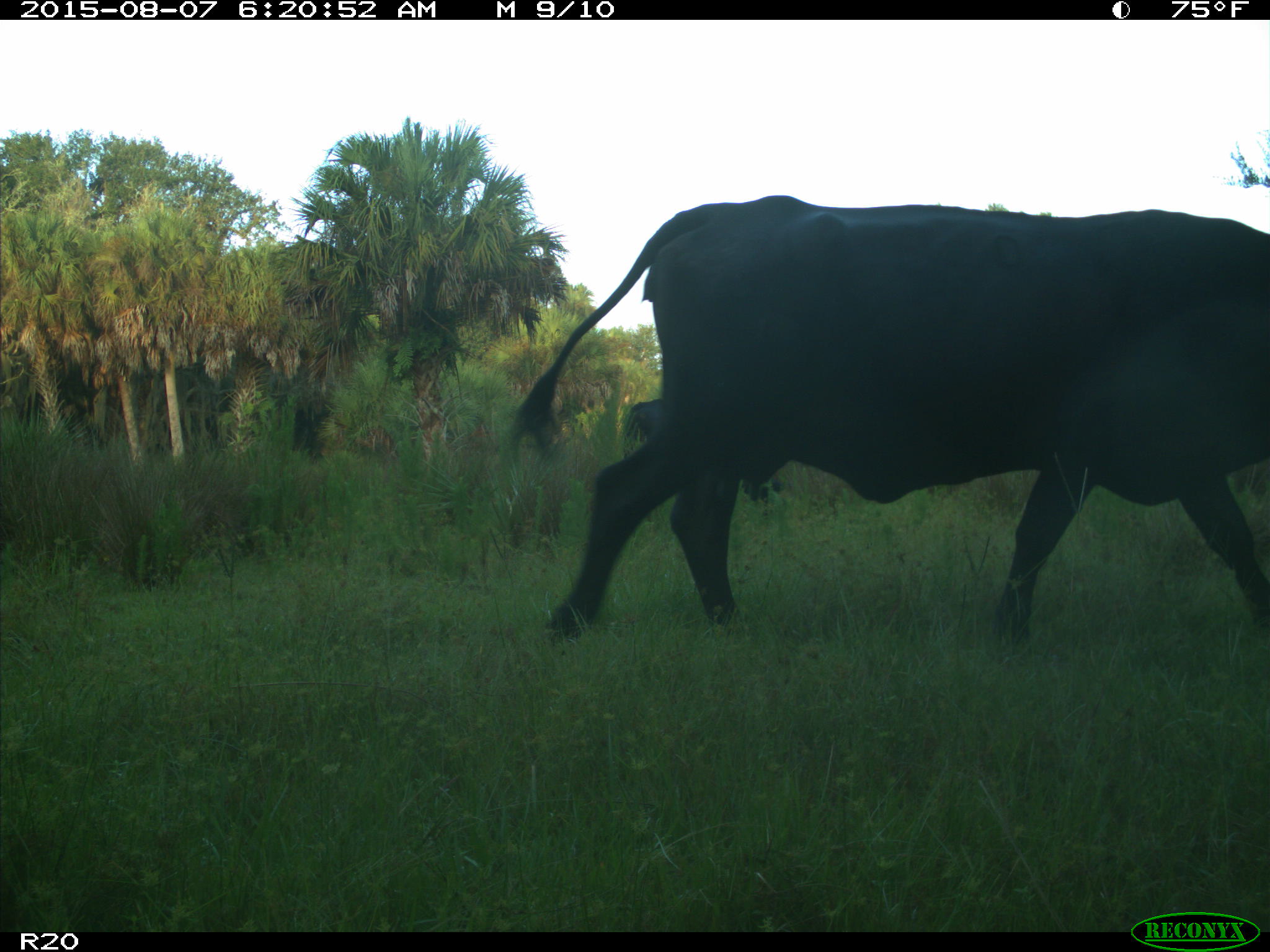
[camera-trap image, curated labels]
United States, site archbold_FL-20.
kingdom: Animalia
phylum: Chordata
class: Mammalia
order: Artiodactyla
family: Bovidae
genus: Bos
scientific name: Bos taurus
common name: domestic cow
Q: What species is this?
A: Bos taurus (domestic cow).